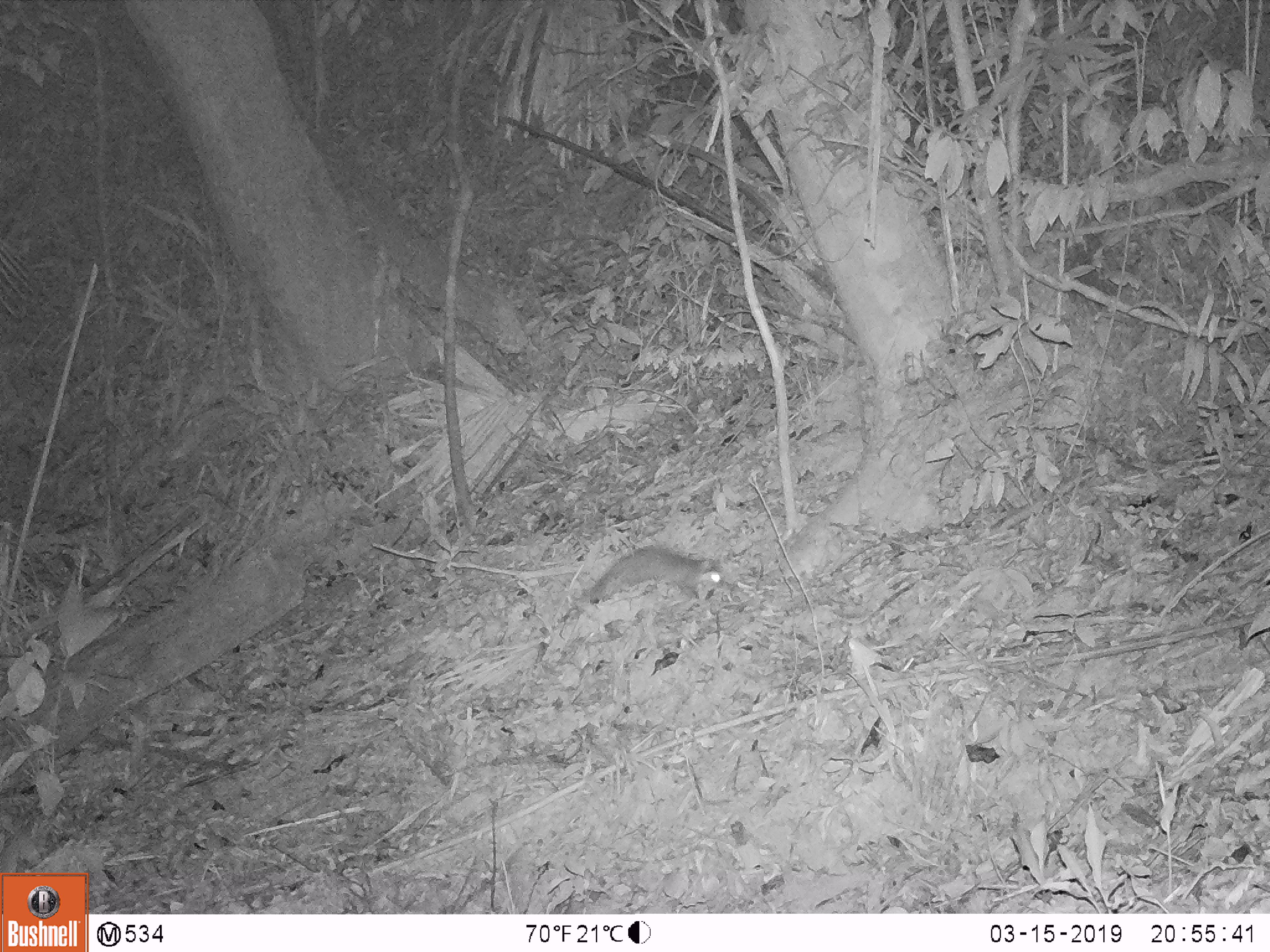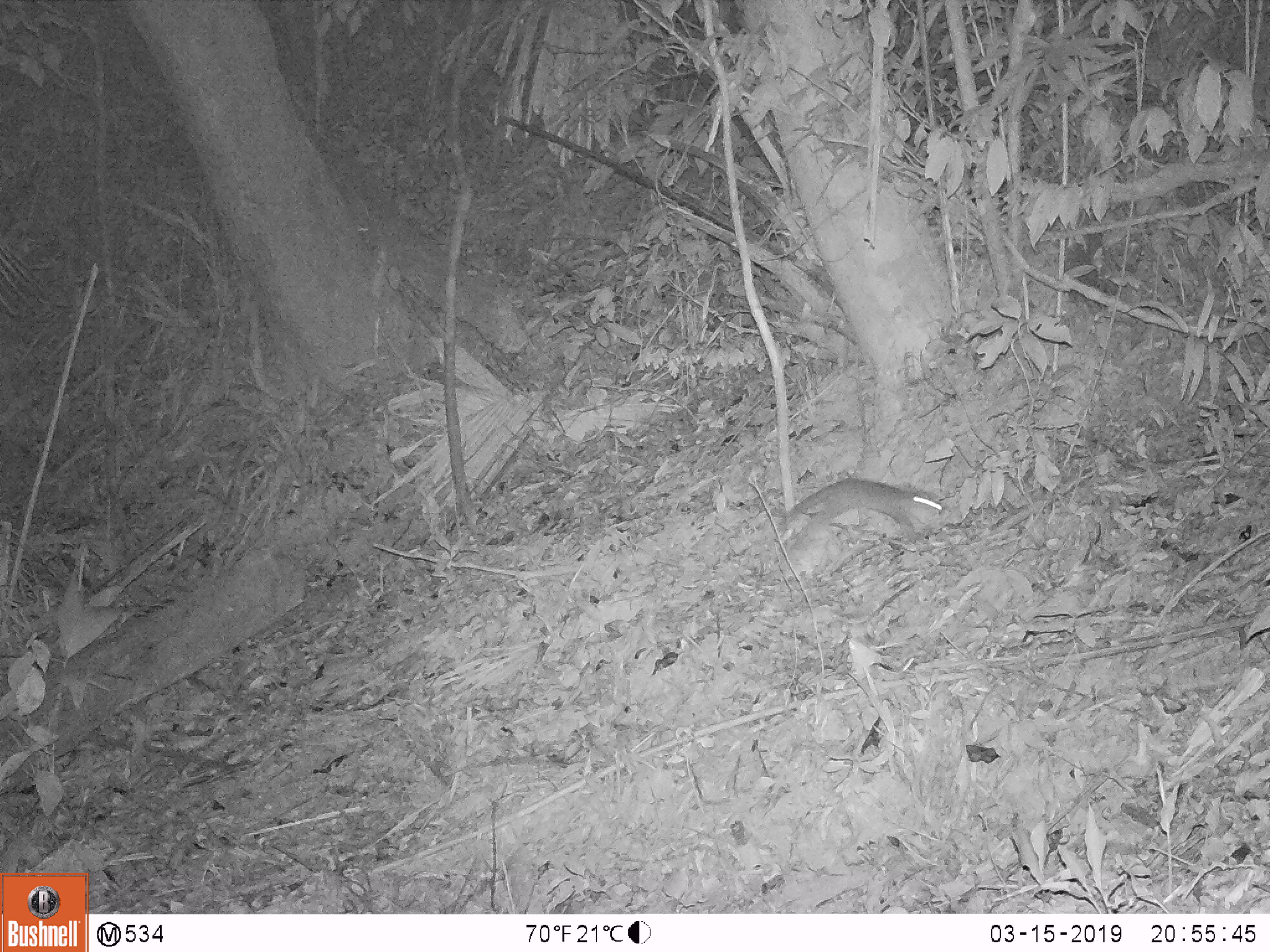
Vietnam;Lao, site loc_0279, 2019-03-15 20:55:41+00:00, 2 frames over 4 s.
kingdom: Animalia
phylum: Chordata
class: Mammalia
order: Carnivora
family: Mustelidae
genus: Melogale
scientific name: Melogale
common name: ferret badger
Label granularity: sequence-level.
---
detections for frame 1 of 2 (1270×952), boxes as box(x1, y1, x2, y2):
ferret badger: box(562, 542, 726, 622)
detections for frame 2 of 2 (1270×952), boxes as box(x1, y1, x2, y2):
ferret badger: box(776, 475, 946, 542)